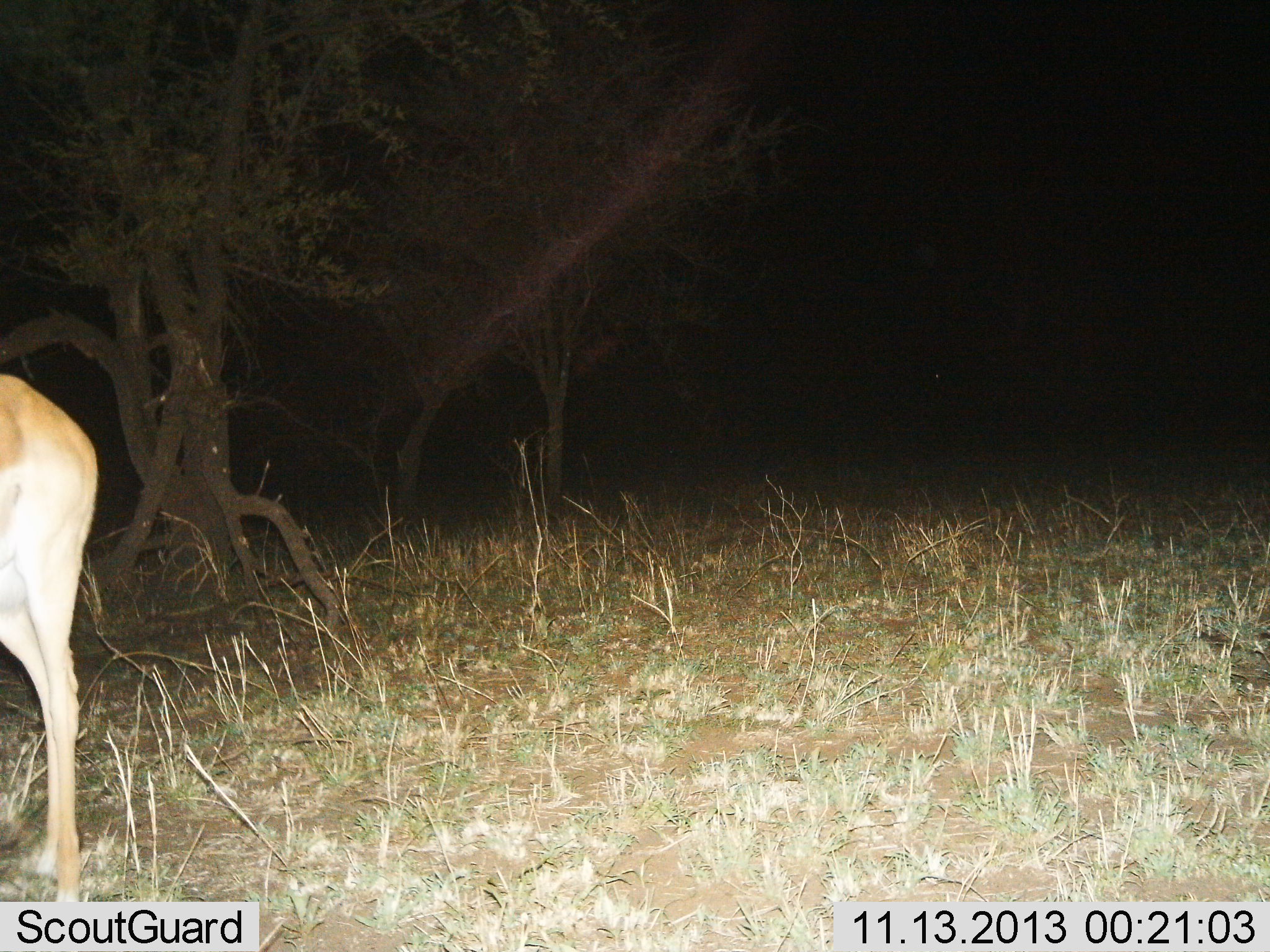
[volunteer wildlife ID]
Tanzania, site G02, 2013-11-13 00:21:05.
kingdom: Animalia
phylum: Chordata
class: Mammalia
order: Artiodactyla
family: Bovidae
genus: Nanger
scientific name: Nanger granti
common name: grant's gazelle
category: gazellegrants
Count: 1.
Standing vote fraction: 100%.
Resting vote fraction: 0%.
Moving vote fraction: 0%.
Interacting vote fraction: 0%.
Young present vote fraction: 0%.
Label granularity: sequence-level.